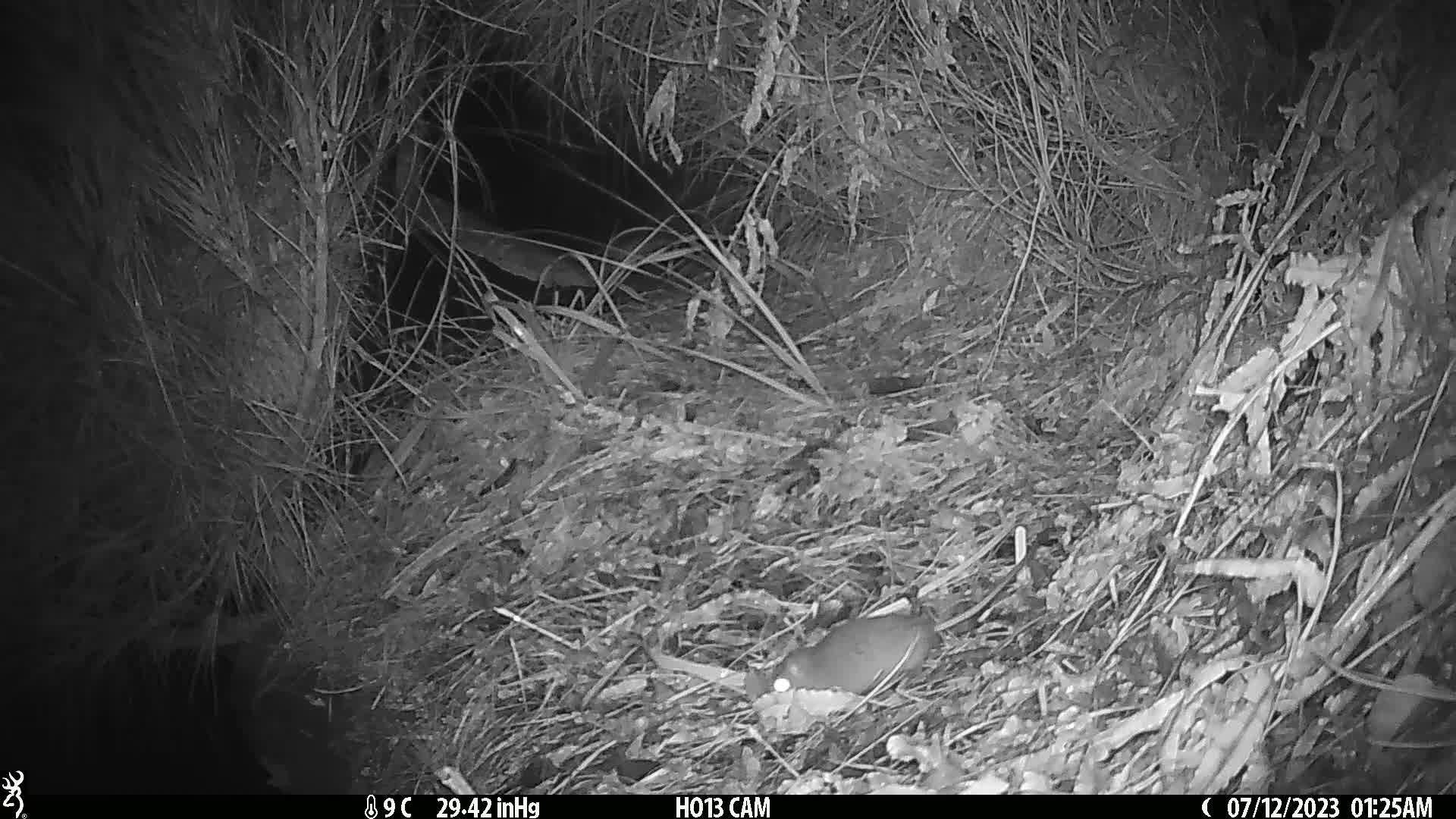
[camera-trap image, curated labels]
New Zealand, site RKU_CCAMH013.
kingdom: Animalia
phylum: Chordata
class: Mammalia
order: Rodentia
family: Muridae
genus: Rattus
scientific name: Rattus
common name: rat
Rat (Rattus).